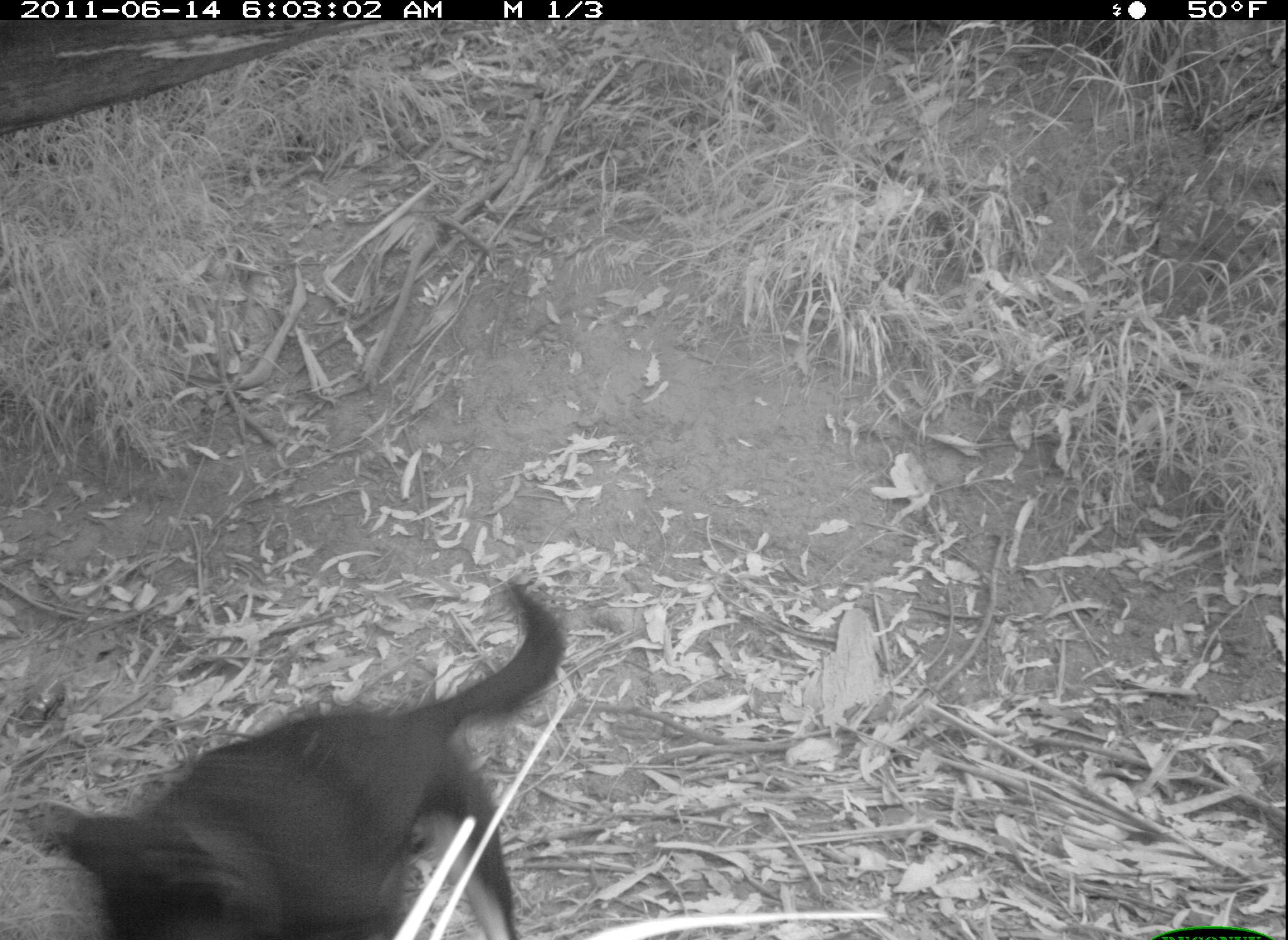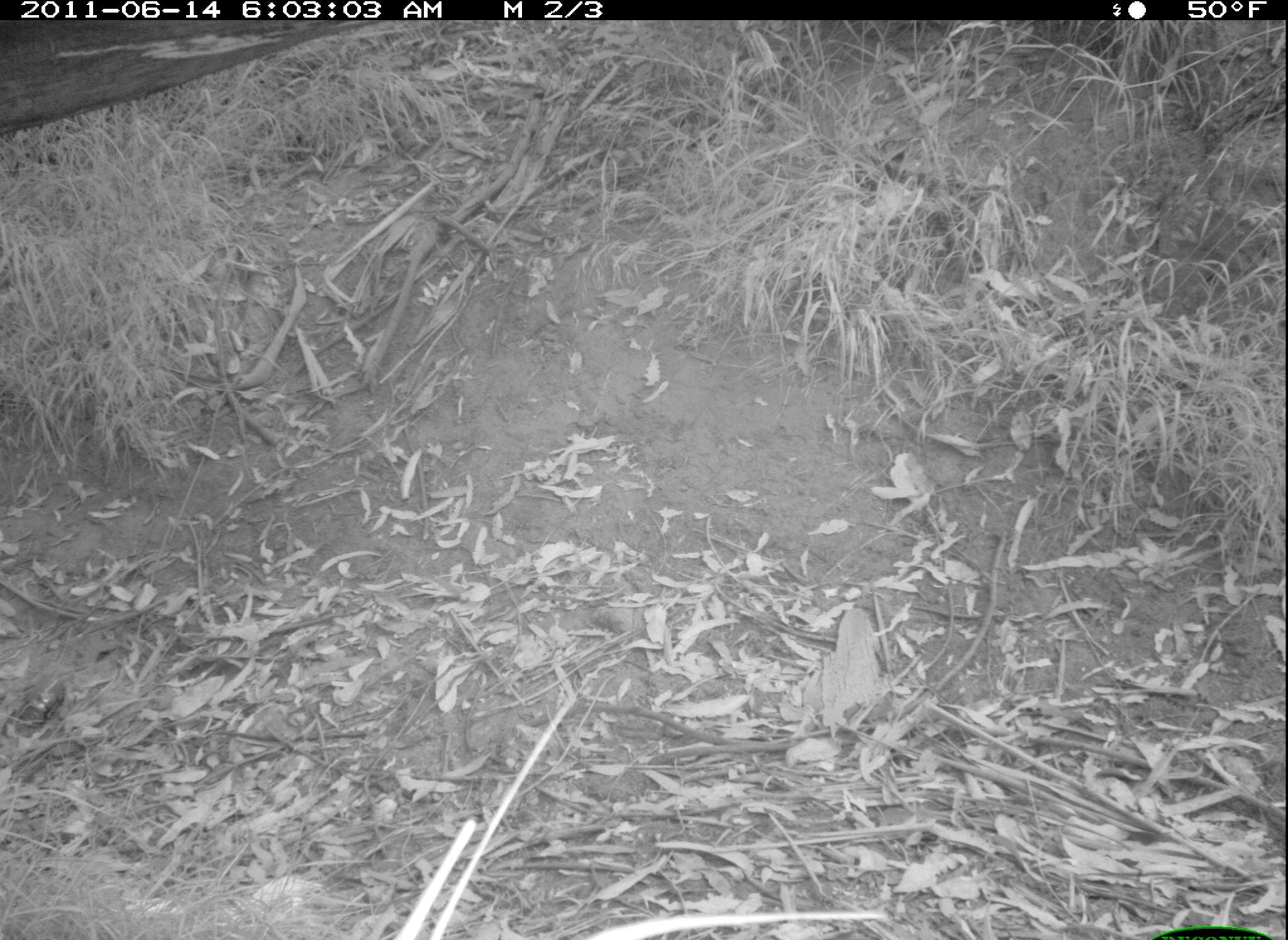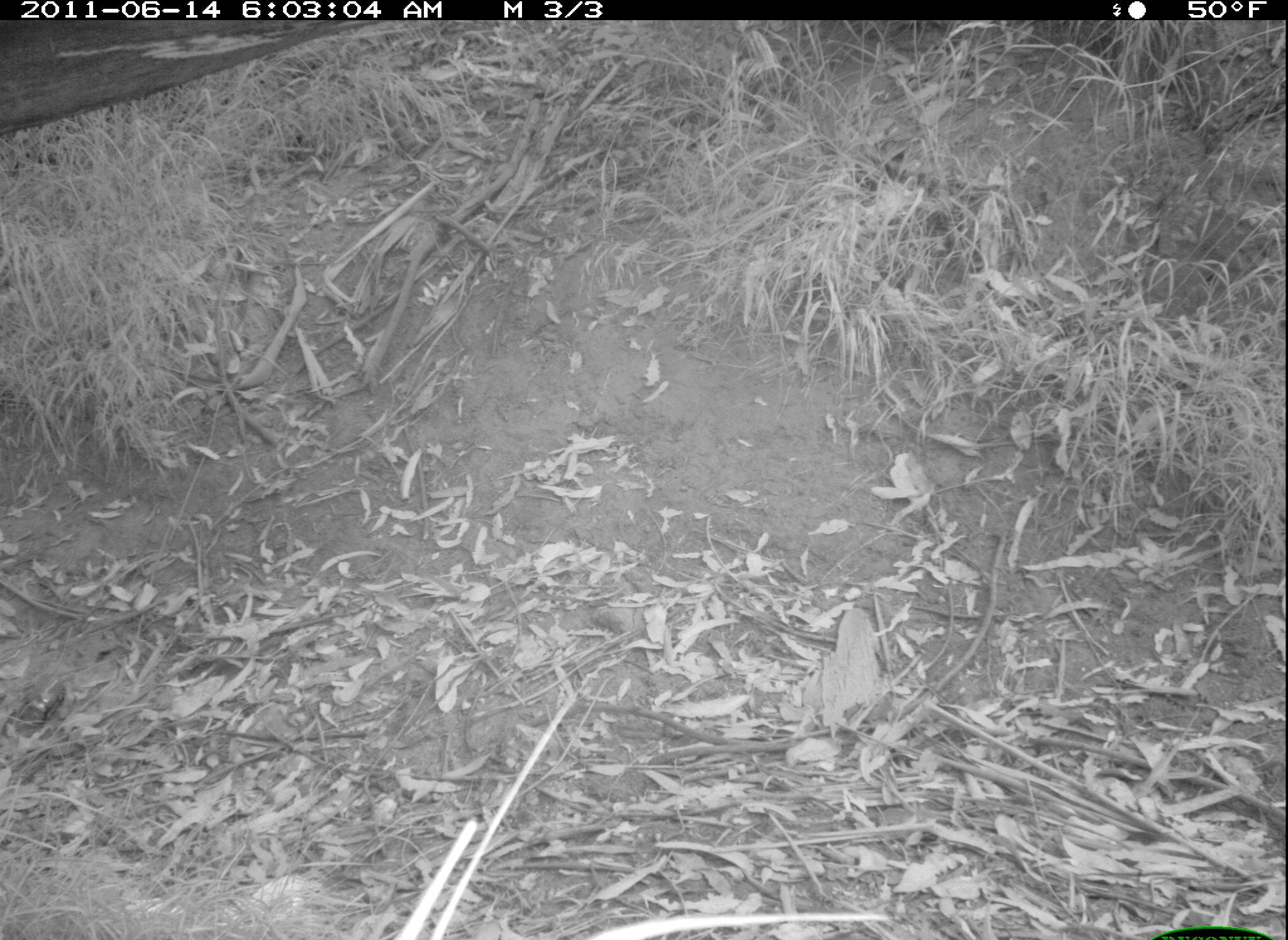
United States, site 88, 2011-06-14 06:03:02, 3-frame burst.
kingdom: Animalia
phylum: Chordata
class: Mammalia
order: Carnivora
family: Canidae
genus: Canis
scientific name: Canis familiaris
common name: domestic dog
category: dog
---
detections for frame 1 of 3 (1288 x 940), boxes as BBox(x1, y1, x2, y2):
dog: BBox(10, 568, 580, 845)